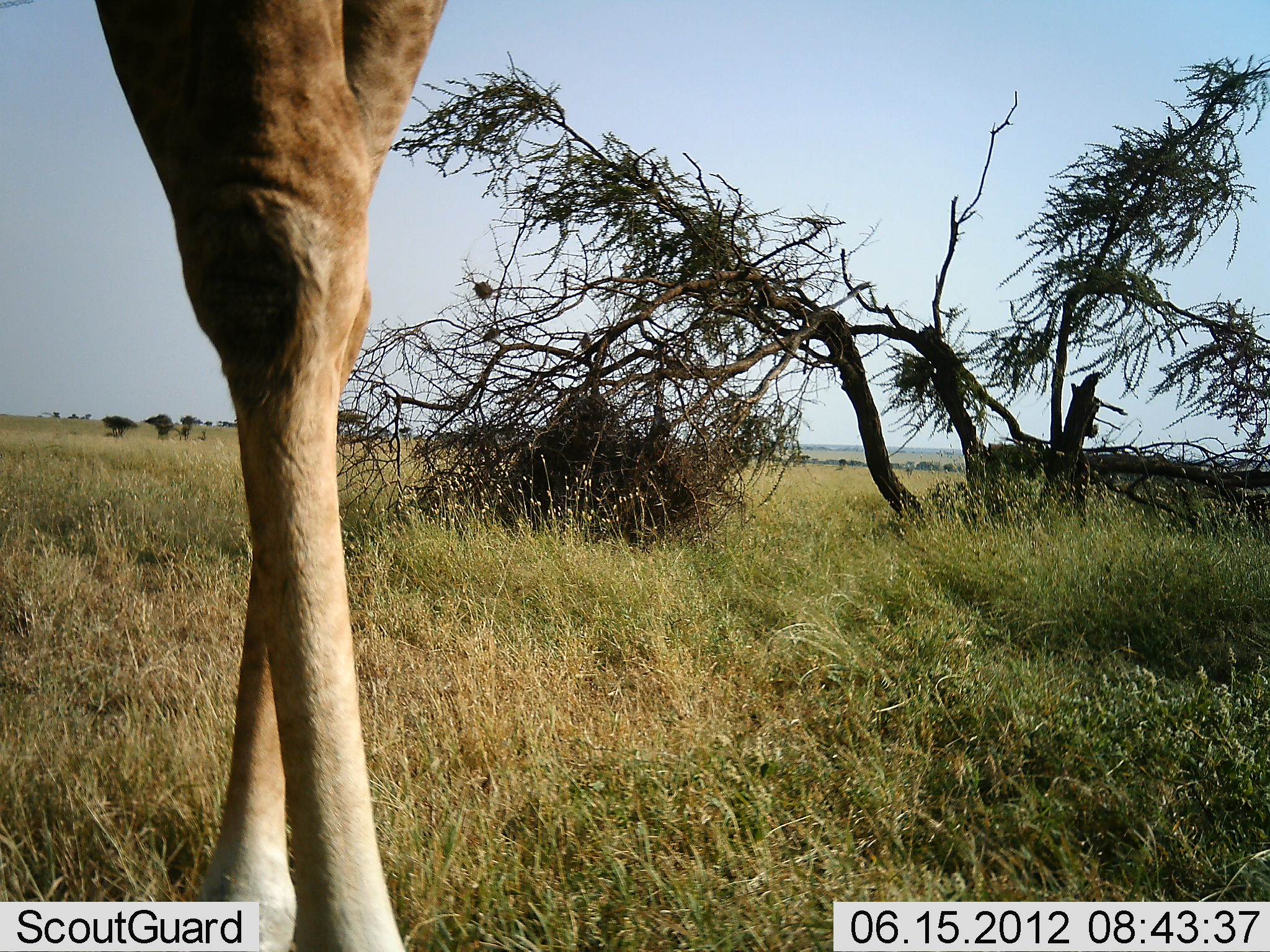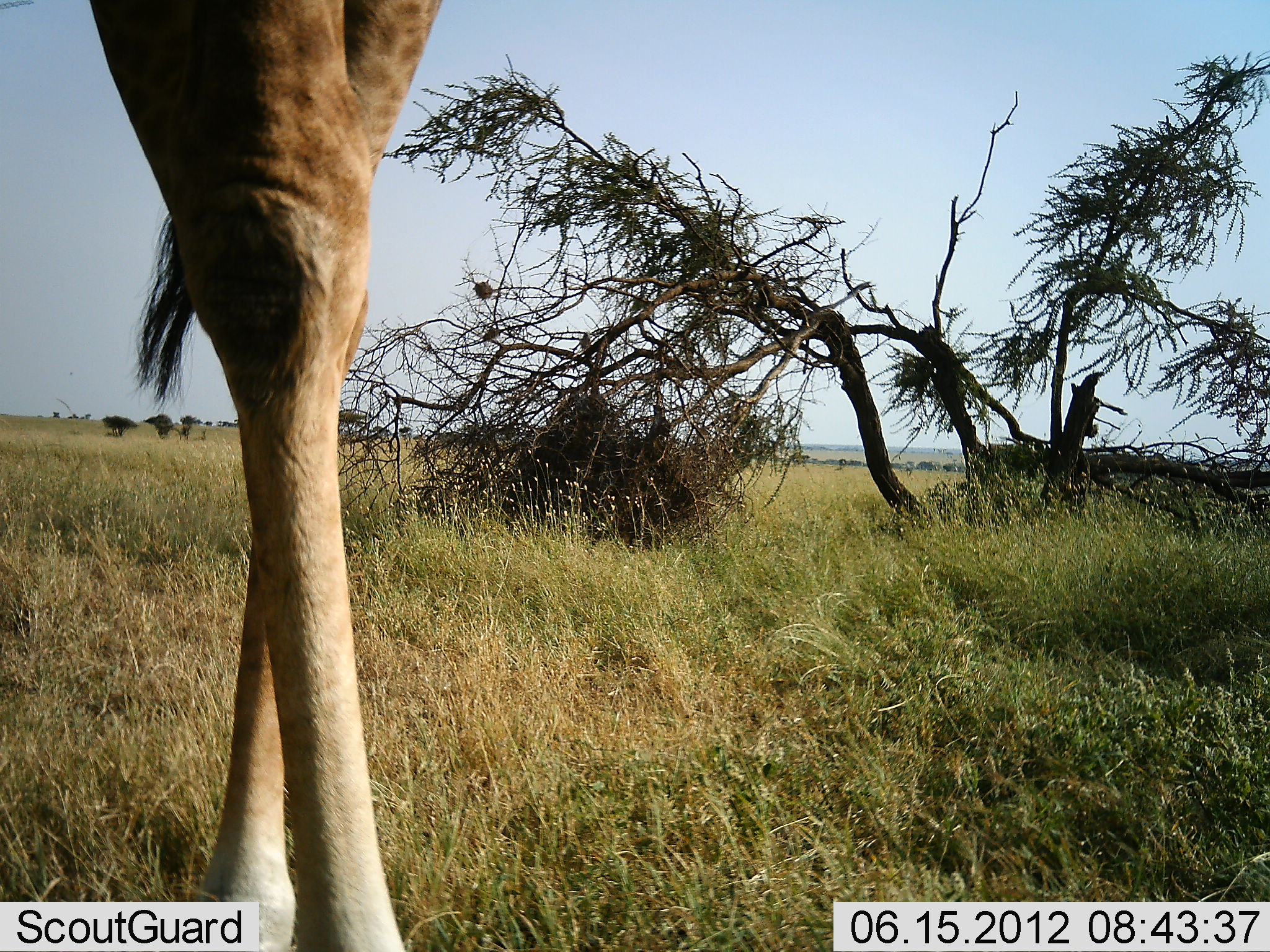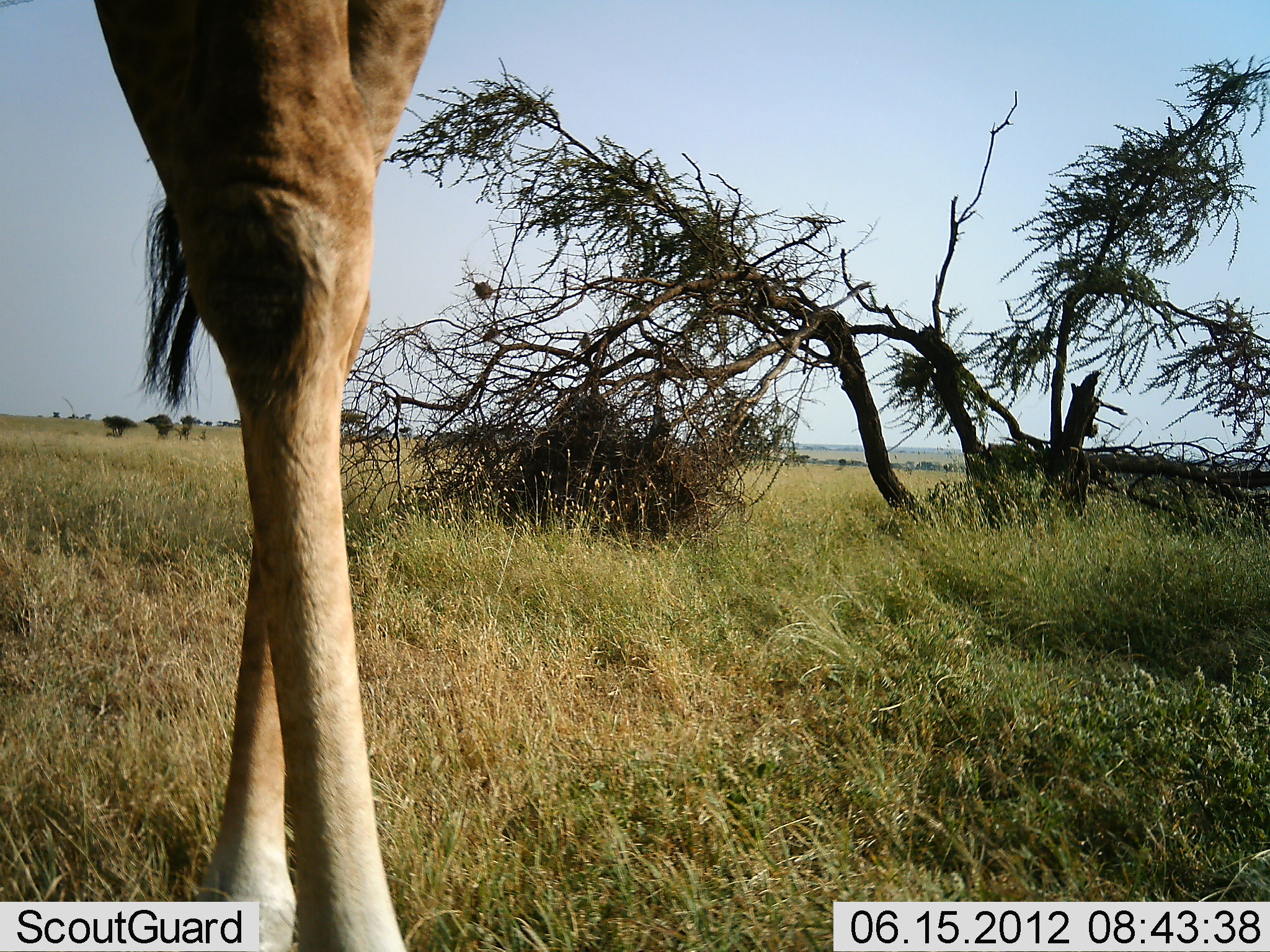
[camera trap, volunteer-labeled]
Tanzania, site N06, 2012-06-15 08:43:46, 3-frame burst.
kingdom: Animalia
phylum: Chordata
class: Mammalia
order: Artiodactyla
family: Giraffidae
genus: Giraffa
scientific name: Giraffa camelopardalis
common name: giraffe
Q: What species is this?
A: Giraffe (Giraffa camelopardalis).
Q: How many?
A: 1.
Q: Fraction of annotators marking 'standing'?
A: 80%.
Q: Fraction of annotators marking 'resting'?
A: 0%.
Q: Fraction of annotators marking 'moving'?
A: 10%.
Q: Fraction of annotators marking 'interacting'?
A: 0%.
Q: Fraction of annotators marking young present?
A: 0%.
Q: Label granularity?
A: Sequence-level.